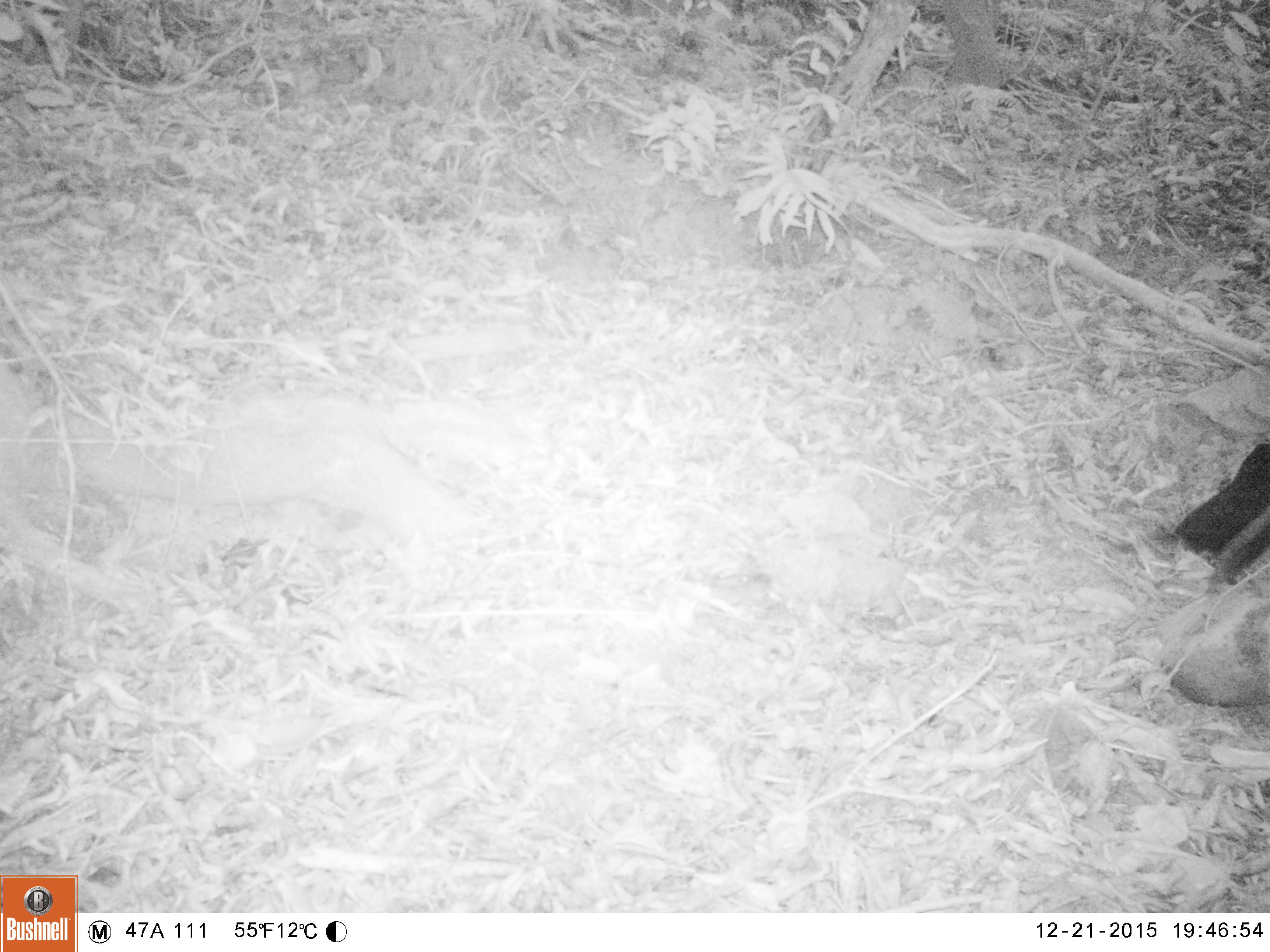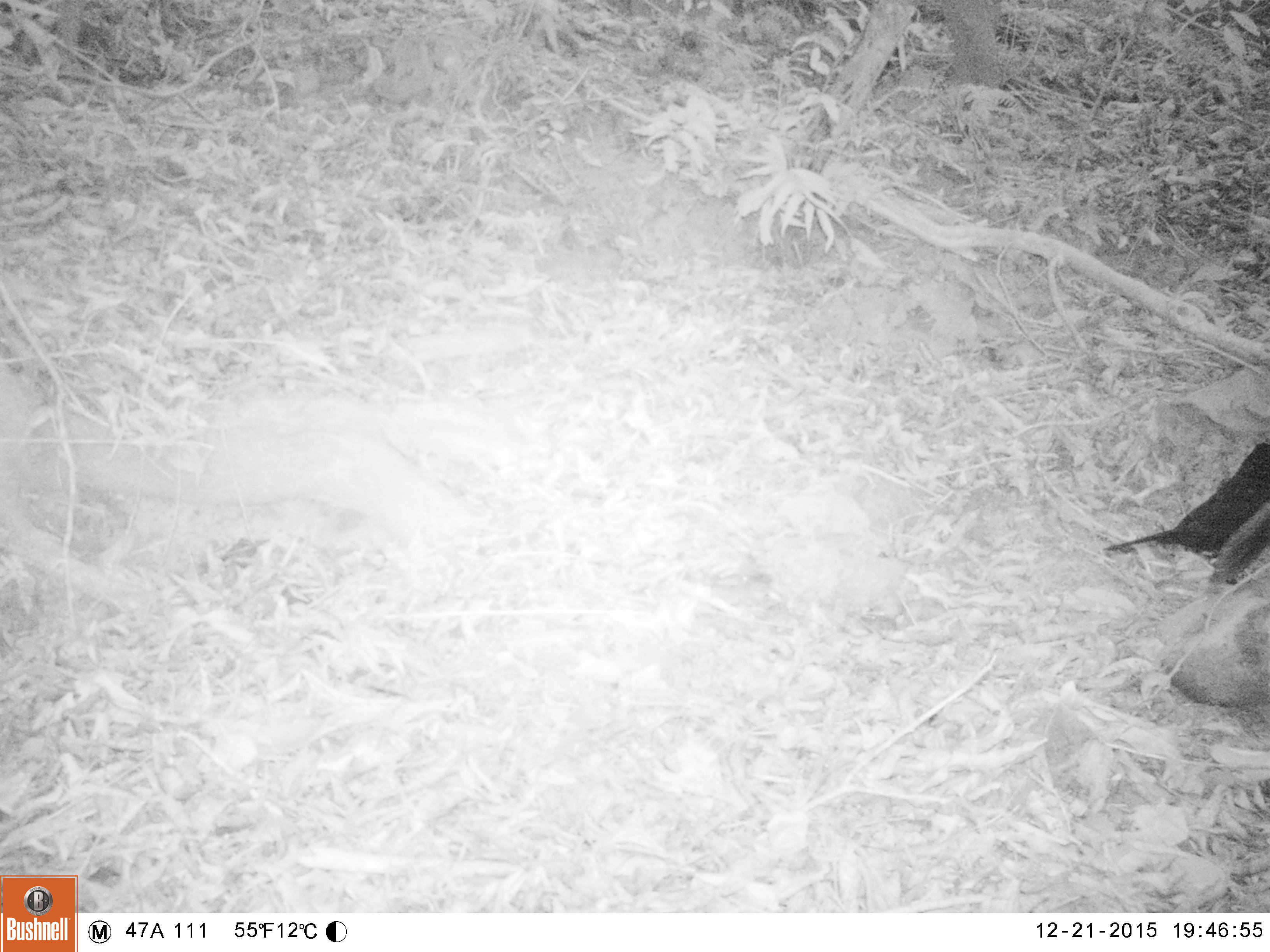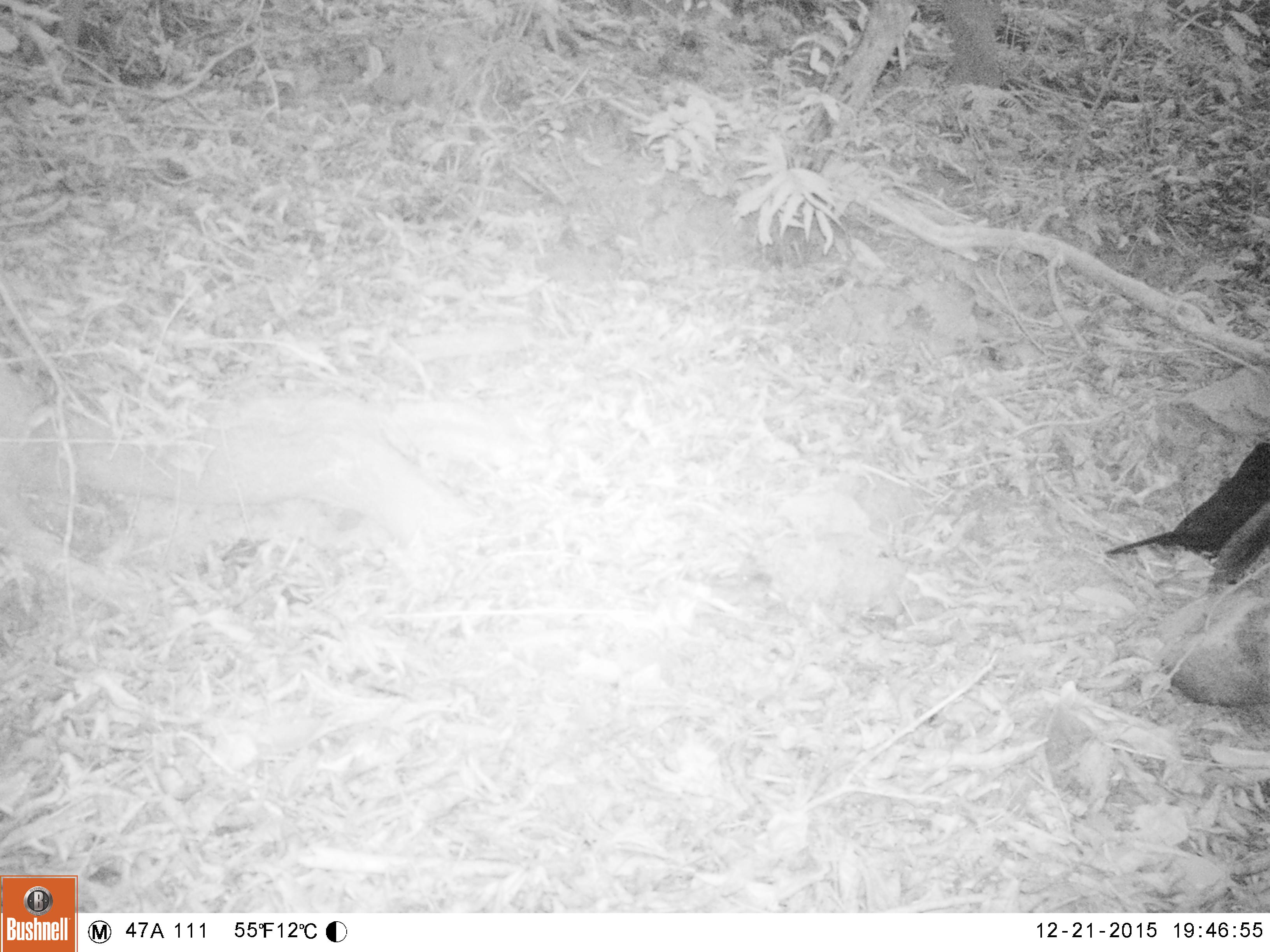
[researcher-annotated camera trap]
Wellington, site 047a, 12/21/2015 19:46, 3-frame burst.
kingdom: Animalia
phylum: Chordata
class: Aves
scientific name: Aves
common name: bird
Bird (Aves).